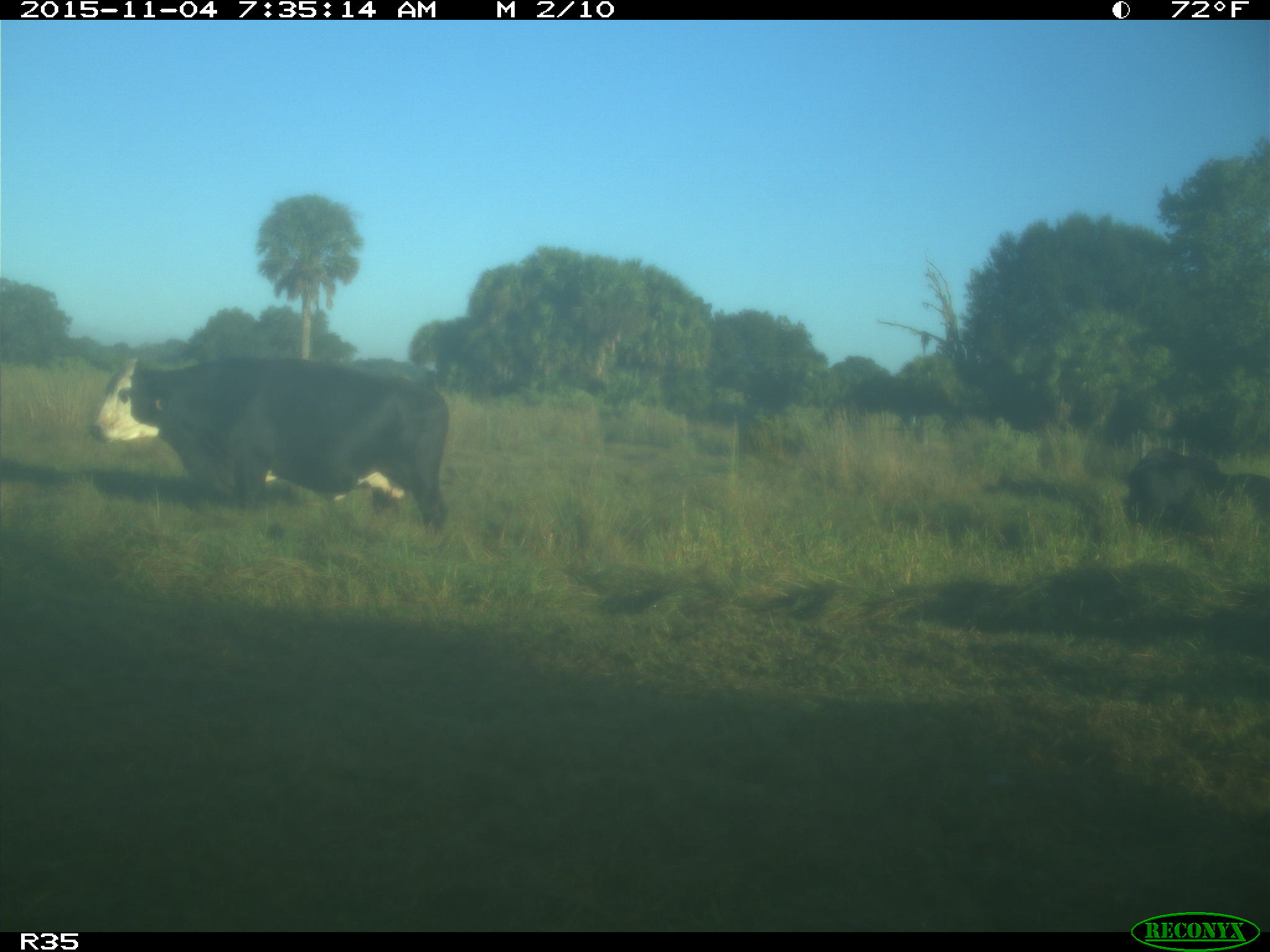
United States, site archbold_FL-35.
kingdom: Animalia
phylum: Chordata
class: Mammalia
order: Artiodactyla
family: Bovidae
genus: Bos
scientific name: Bos taurus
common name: domestic cow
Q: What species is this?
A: Bos taurus (domestic cow).